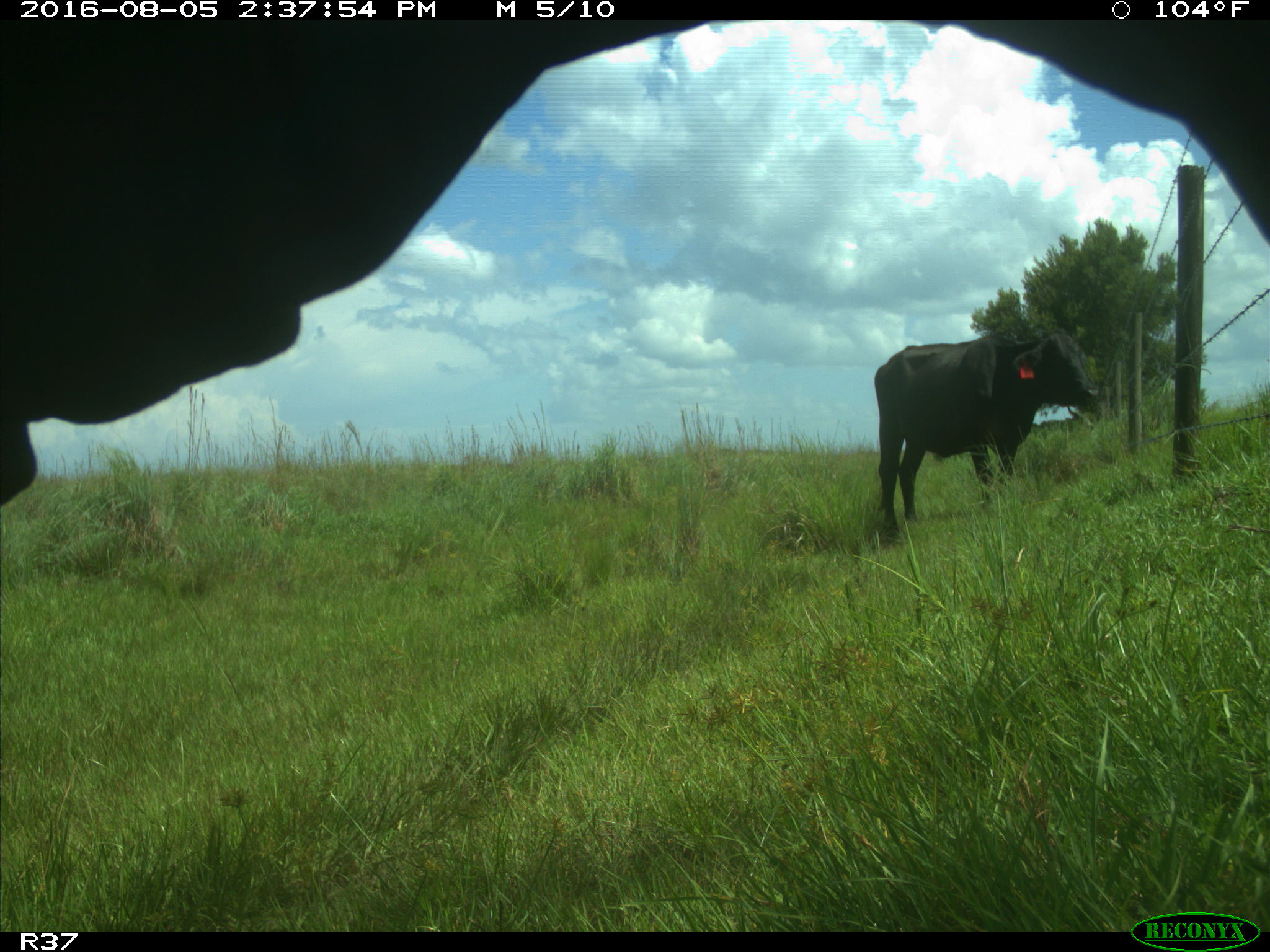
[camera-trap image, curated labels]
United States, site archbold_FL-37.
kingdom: Animalia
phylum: Chordata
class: Mammalia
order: Artiodactyla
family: Bovidae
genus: Bos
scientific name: Bos taurus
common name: domestic cow